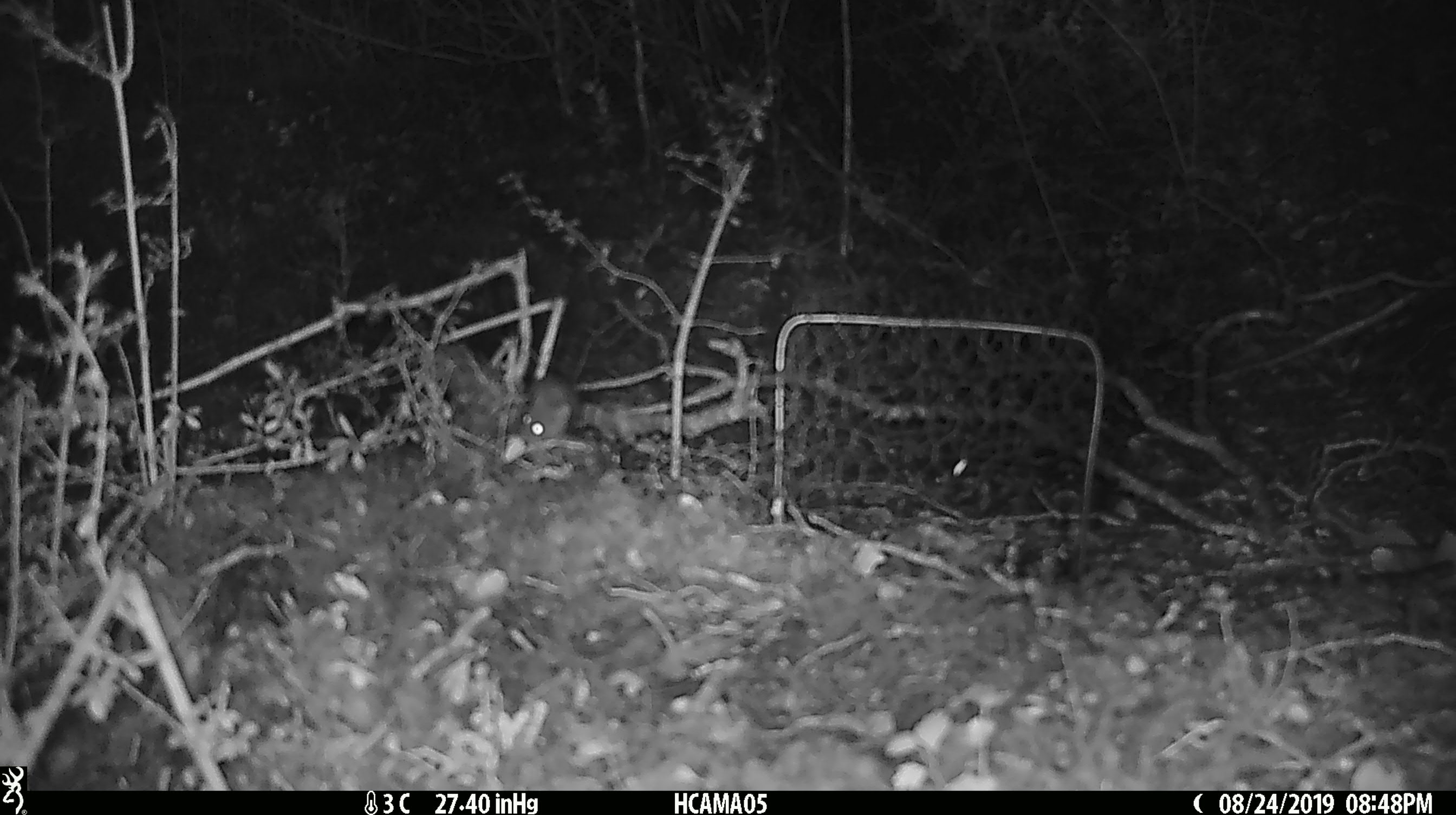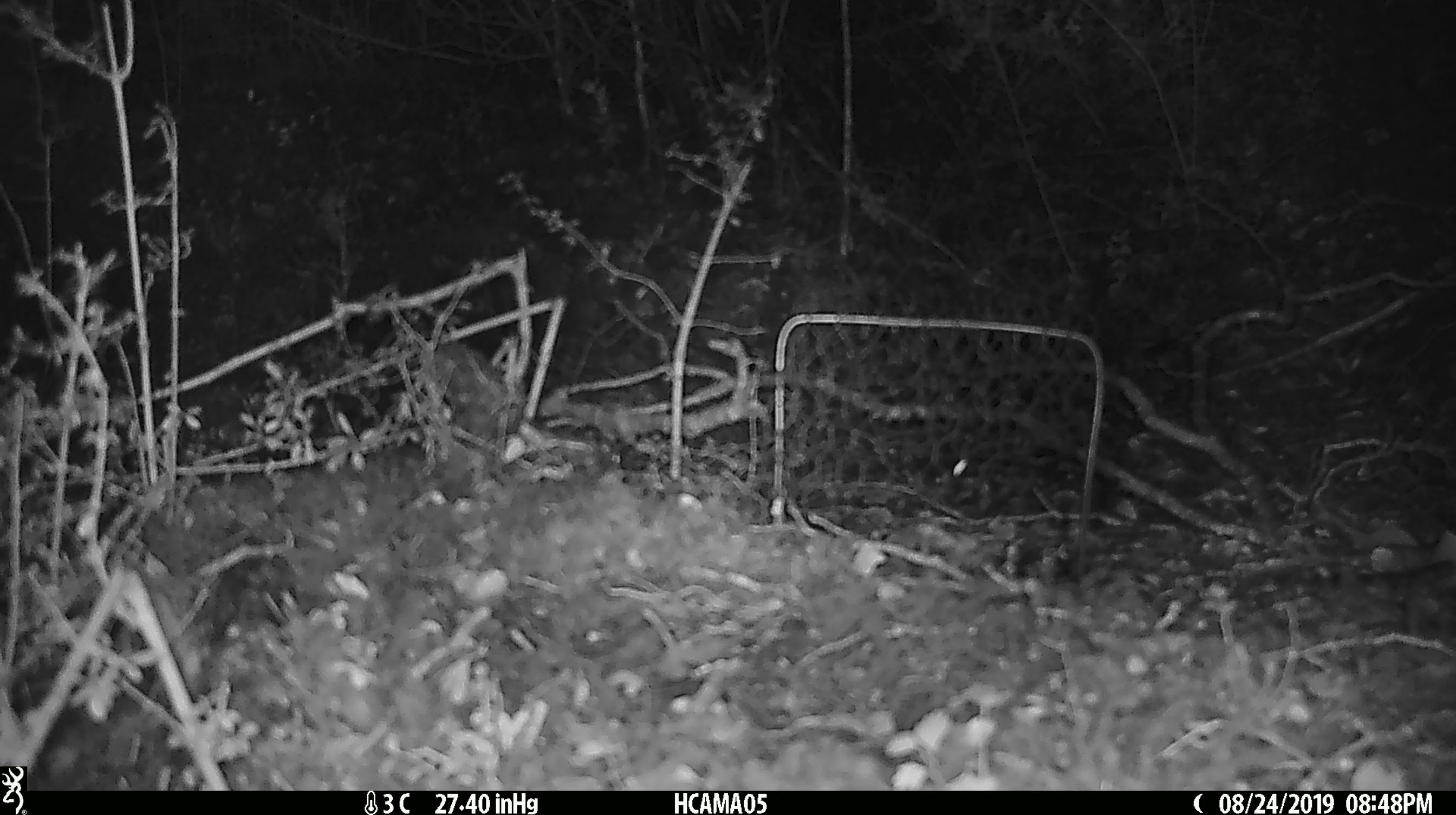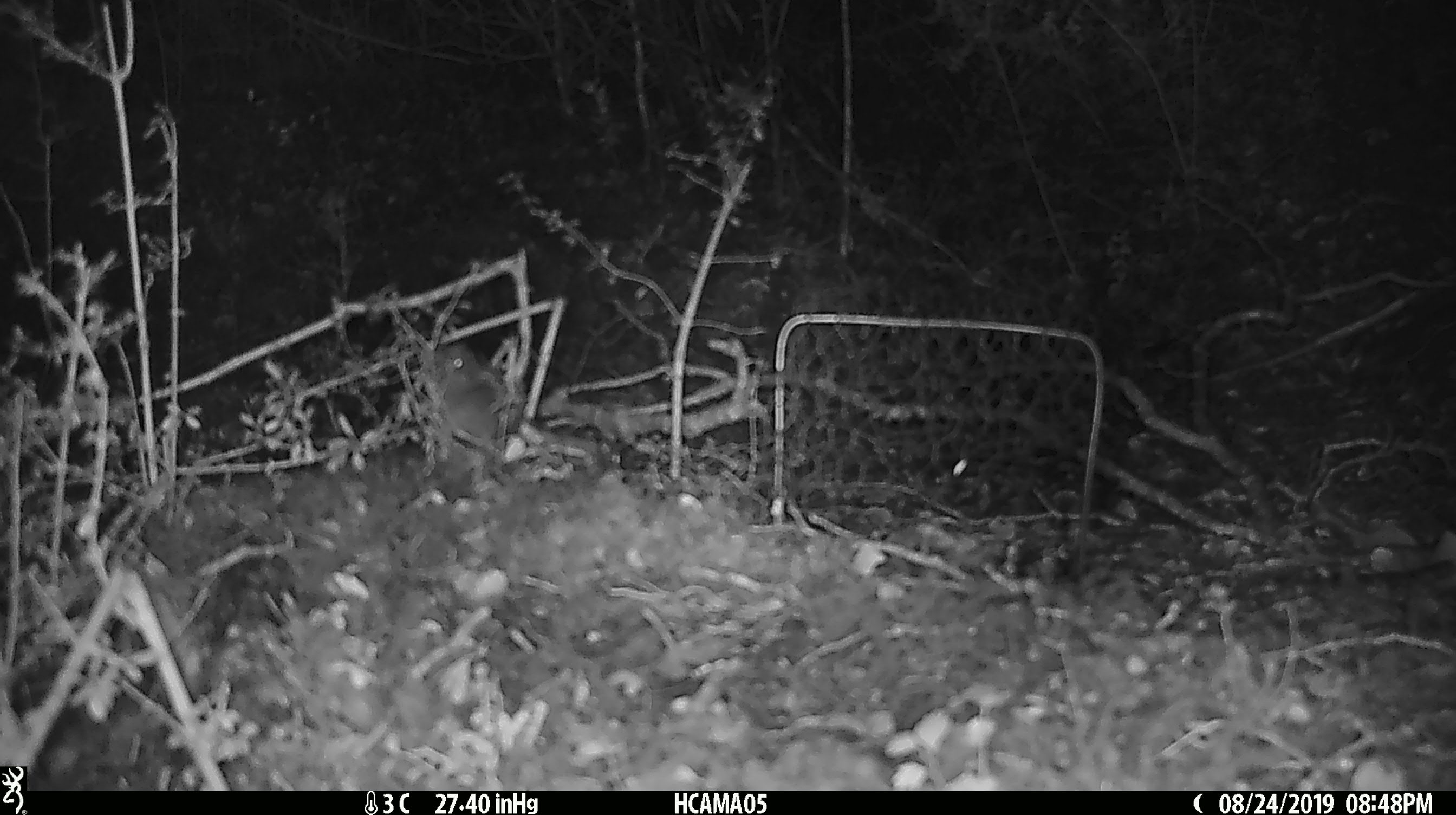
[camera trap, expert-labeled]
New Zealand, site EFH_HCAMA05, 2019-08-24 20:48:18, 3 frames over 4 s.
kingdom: Animalia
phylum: Chordata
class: Mammalia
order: Rodentia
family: Muridae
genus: Mus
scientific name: Mus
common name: mouse